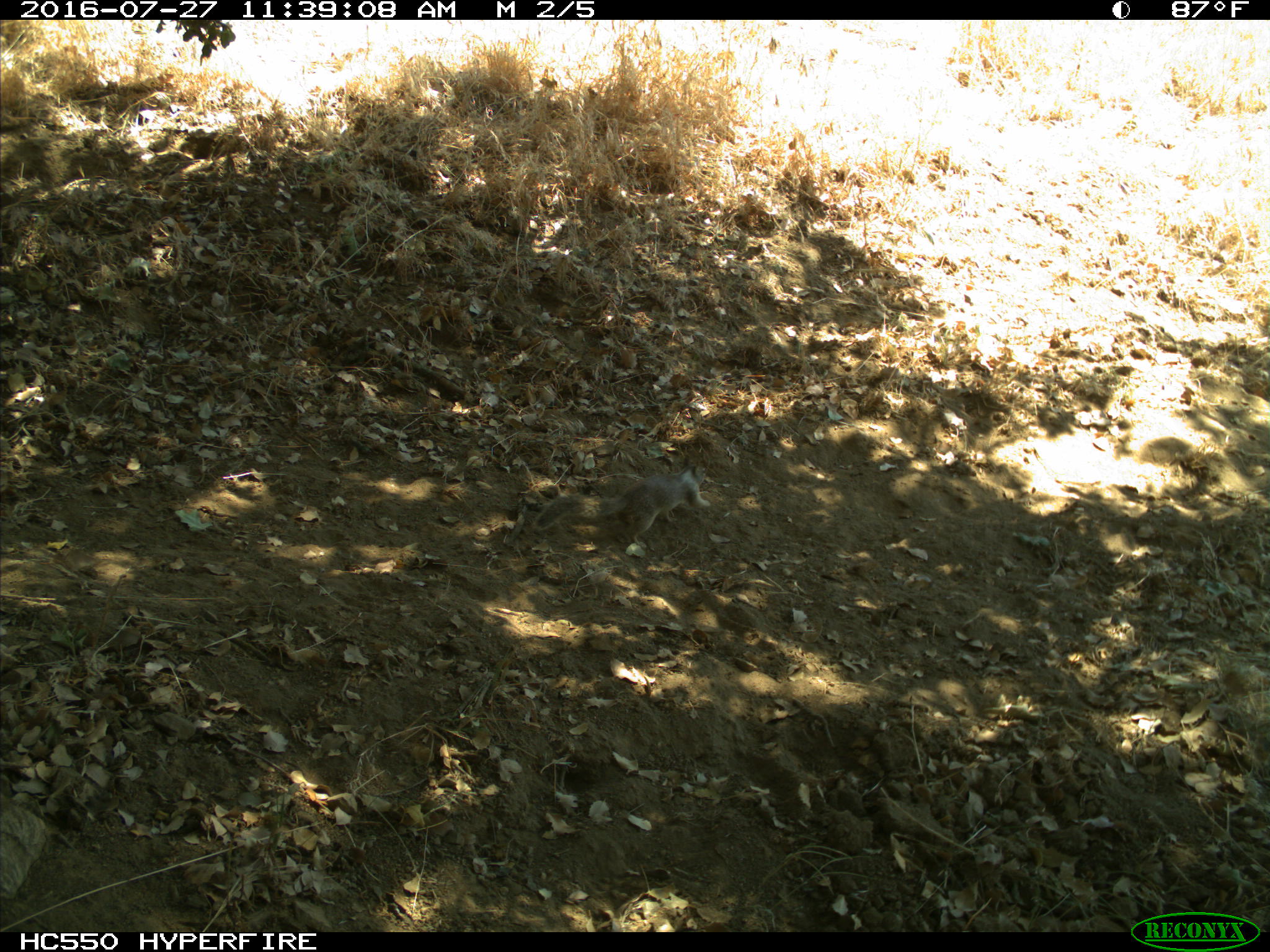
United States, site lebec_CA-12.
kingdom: Animalia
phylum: Chordata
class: Mammalia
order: Rodentia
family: Sciuridae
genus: Otospermophilus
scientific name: Otospermophilus beecheyi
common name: california ground squirrel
Otospermophilus beecheyi (california ground squirrel).